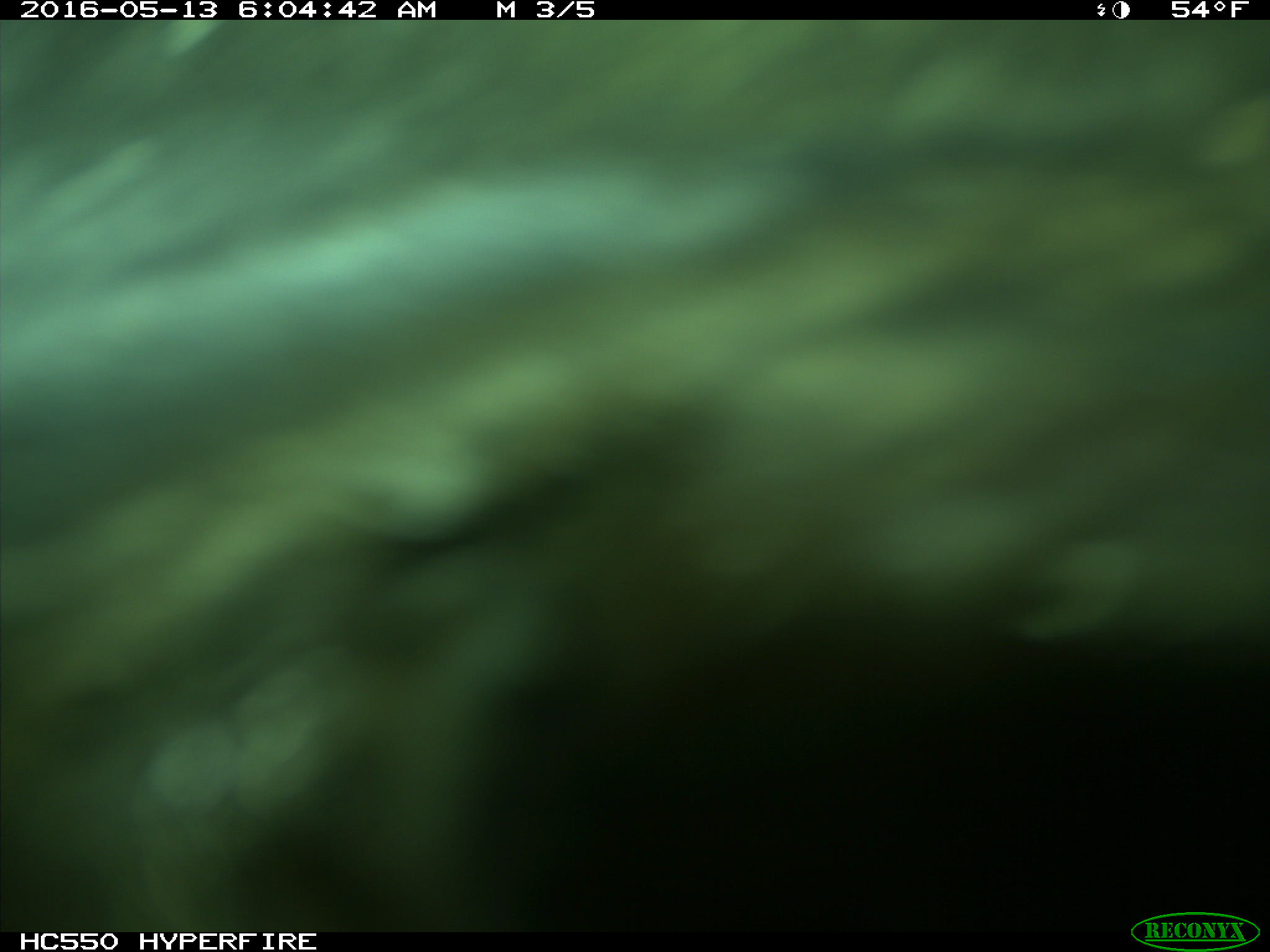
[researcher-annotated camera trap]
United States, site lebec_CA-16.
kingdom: Animalia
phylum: Chordata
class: Mammalia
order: Artiodactyla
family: Bovidae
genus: Bos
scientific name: Bos taurus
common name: domestic cow